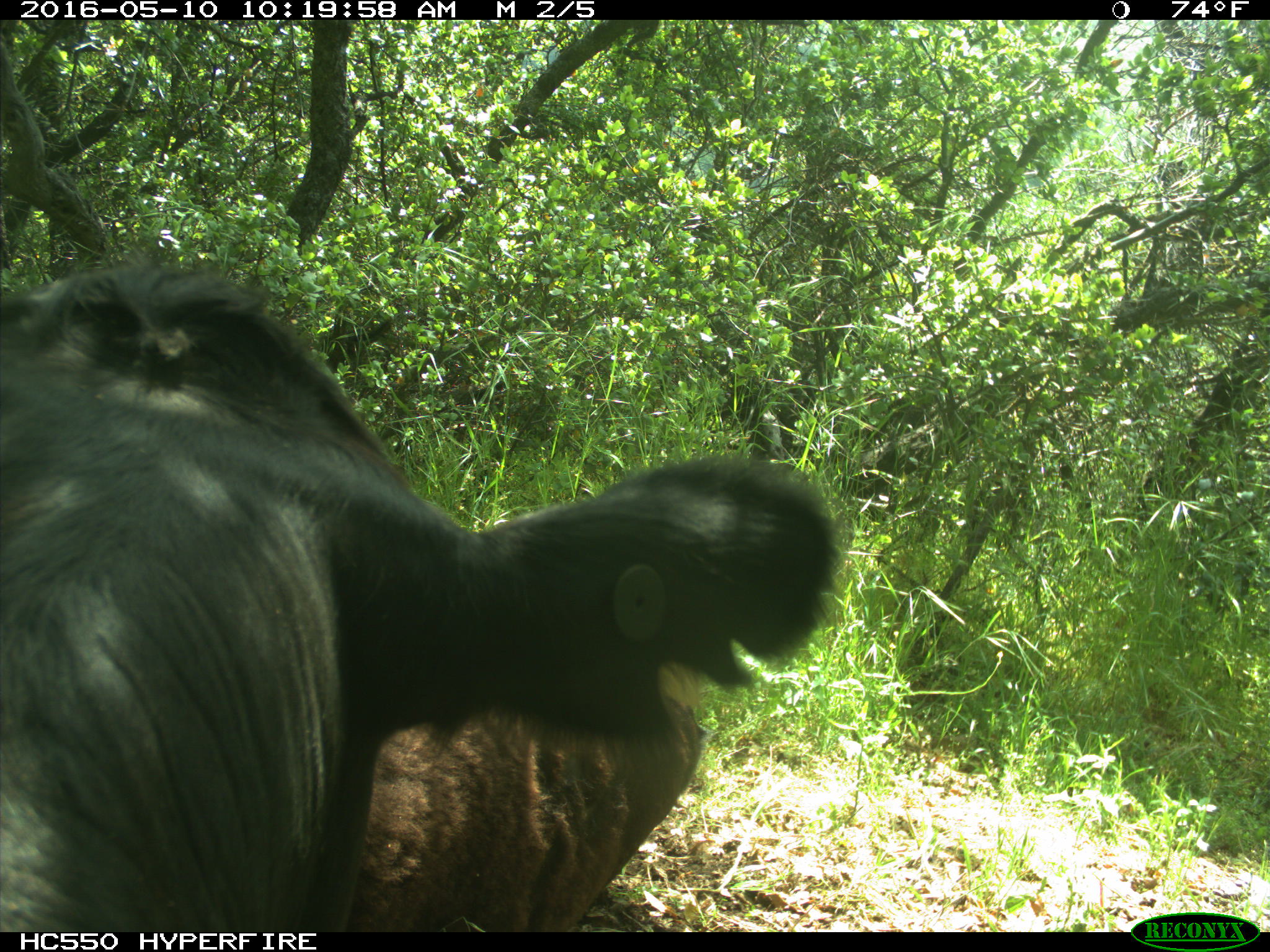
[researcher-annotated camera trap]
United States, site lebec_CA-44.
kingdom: Animalia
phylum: Chordata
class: Mammalia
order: Artiodactyla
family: Bovidae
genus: Bos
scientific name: Bos taurus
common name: domestic cow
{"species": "Bos taurus (domestic cow)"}